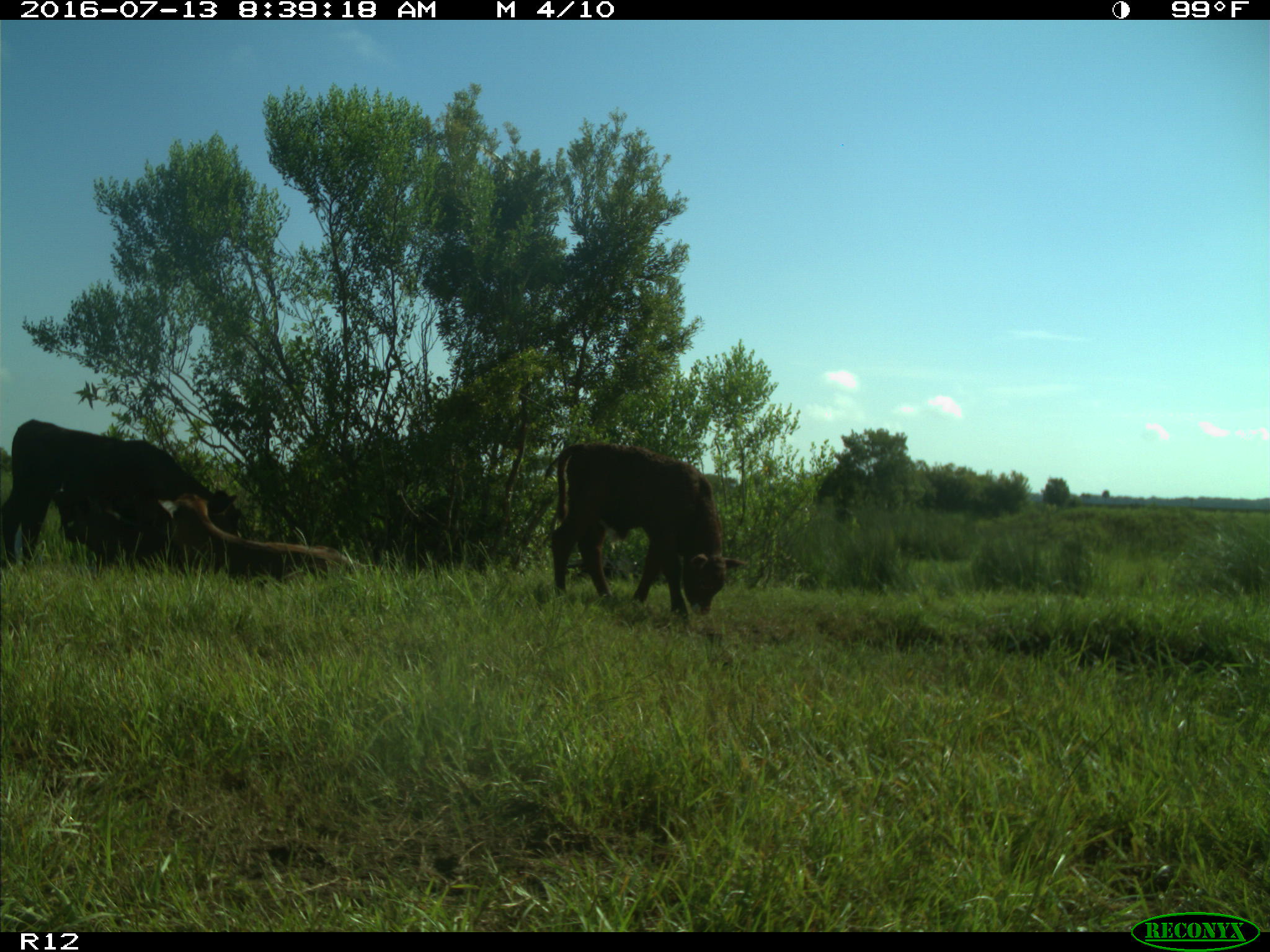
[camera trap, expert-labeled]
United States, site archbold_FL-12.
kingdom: Animalia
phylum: Chordata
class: Mammalia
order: Artiodactyla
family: Bovidae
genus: Bos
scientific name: Bos taurus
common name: domestic cow